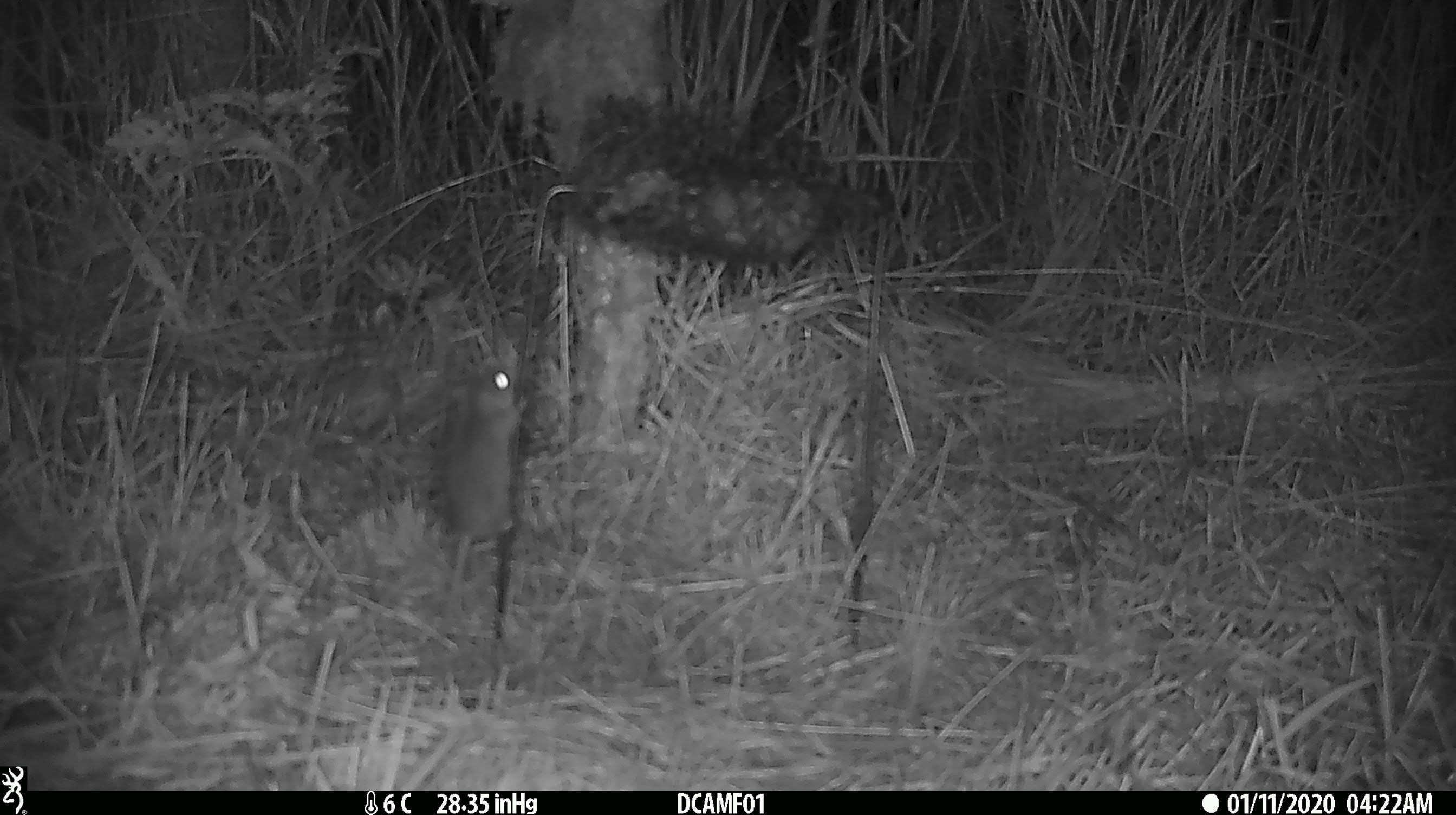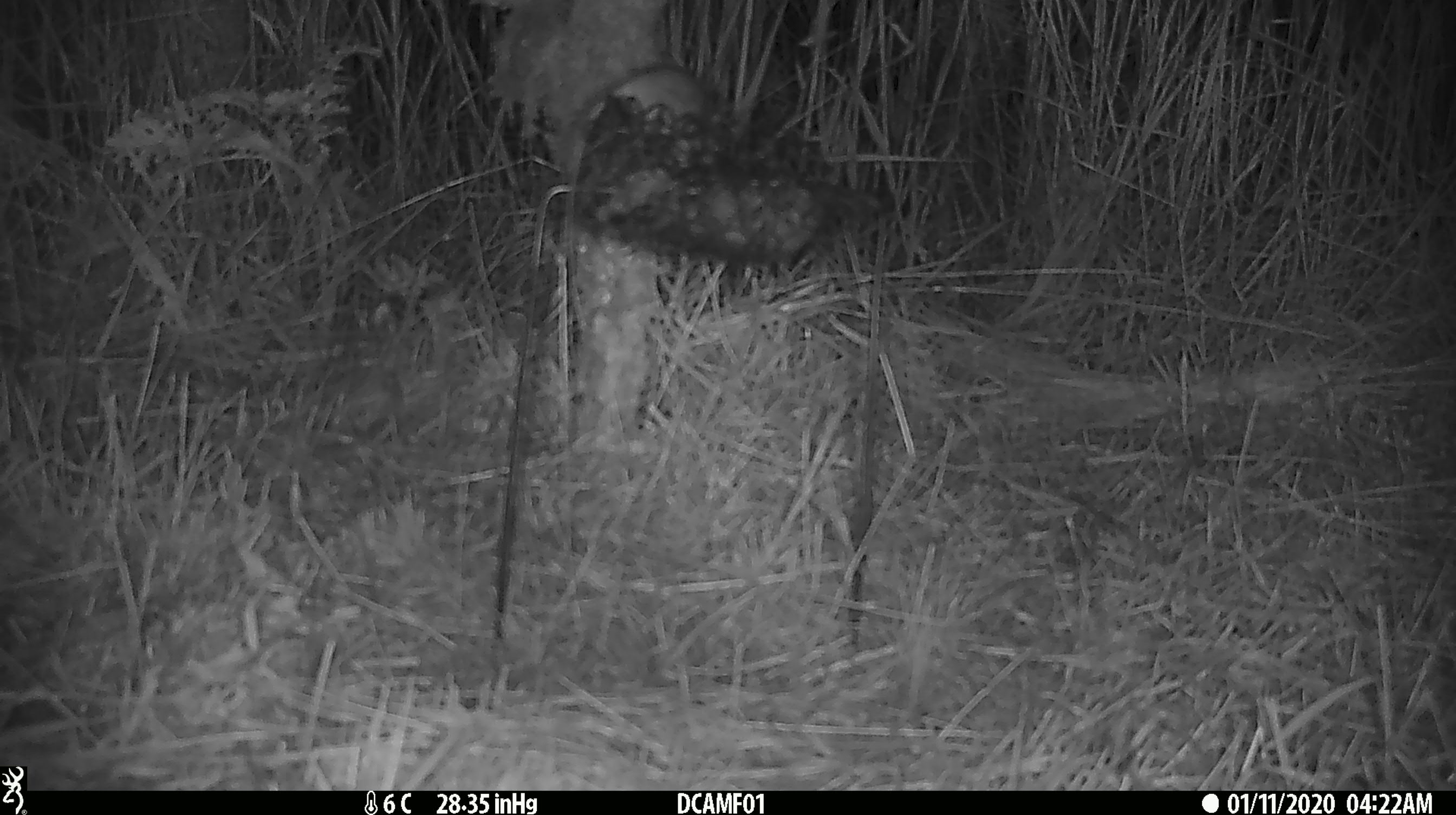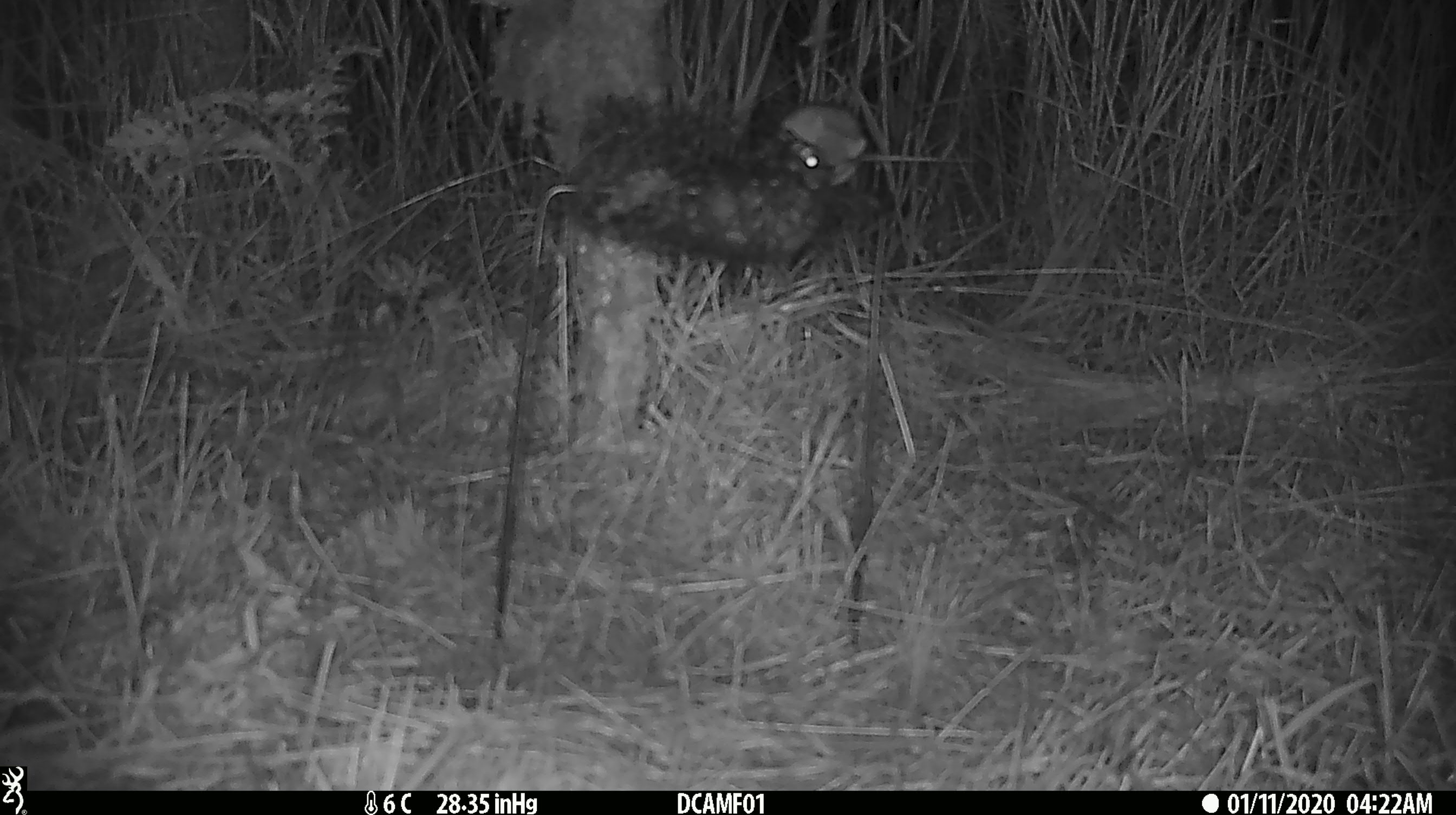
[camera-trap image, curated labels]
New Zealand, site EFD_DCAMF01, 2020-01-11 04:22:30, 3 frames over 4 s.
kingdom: Animalia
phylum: Chordata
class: Mammalia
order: Rodentia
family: Muridae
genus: Mus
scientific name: Mus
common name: mouse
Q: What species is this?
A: Mouse (Mus).